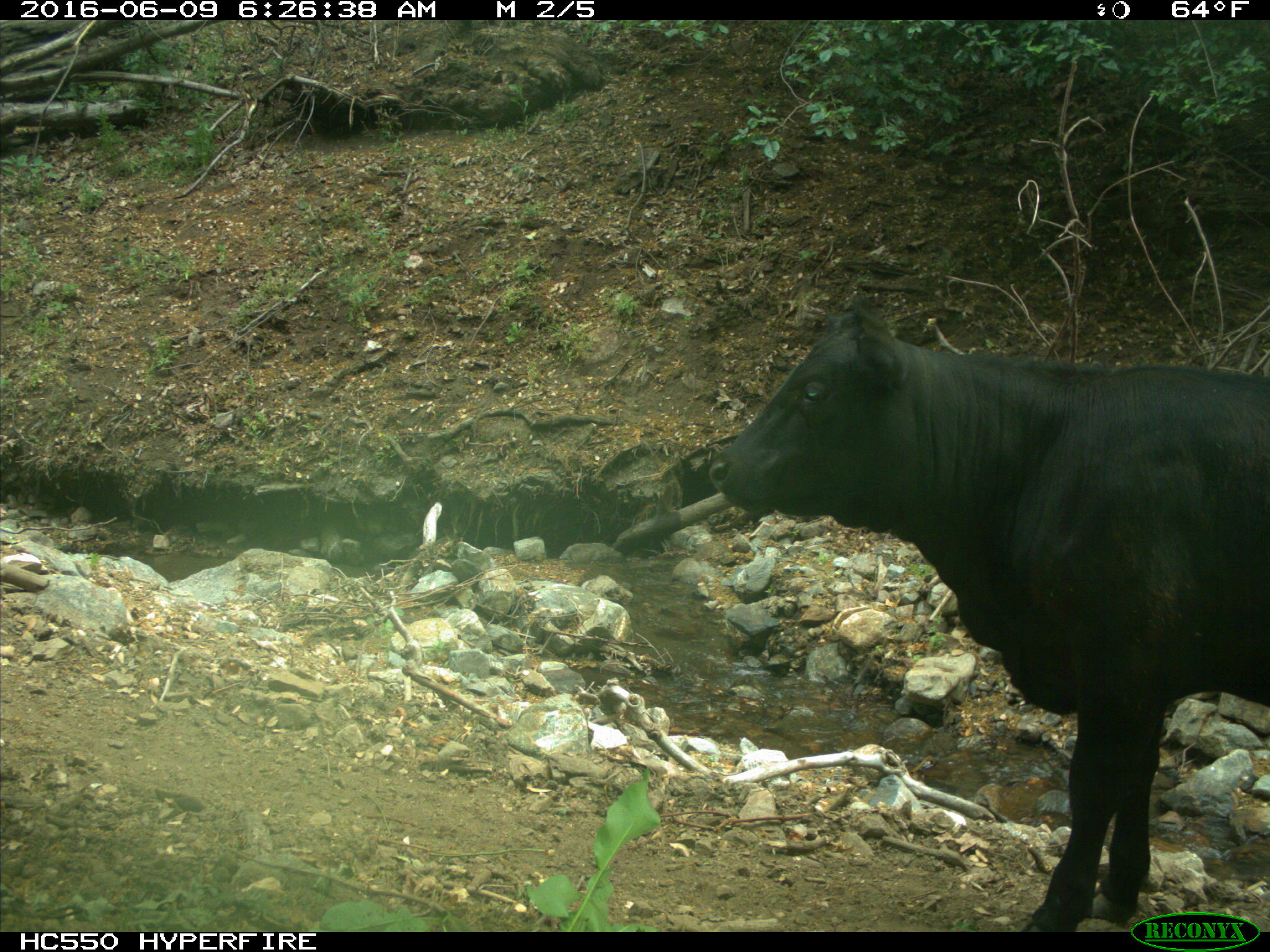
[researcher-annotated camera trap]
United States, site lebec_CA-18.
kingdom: Animalia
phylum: Chordata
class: Mammalia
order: Artiodactyla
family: Bovidae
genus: Bos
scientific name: Bos taurus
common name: domestic cow